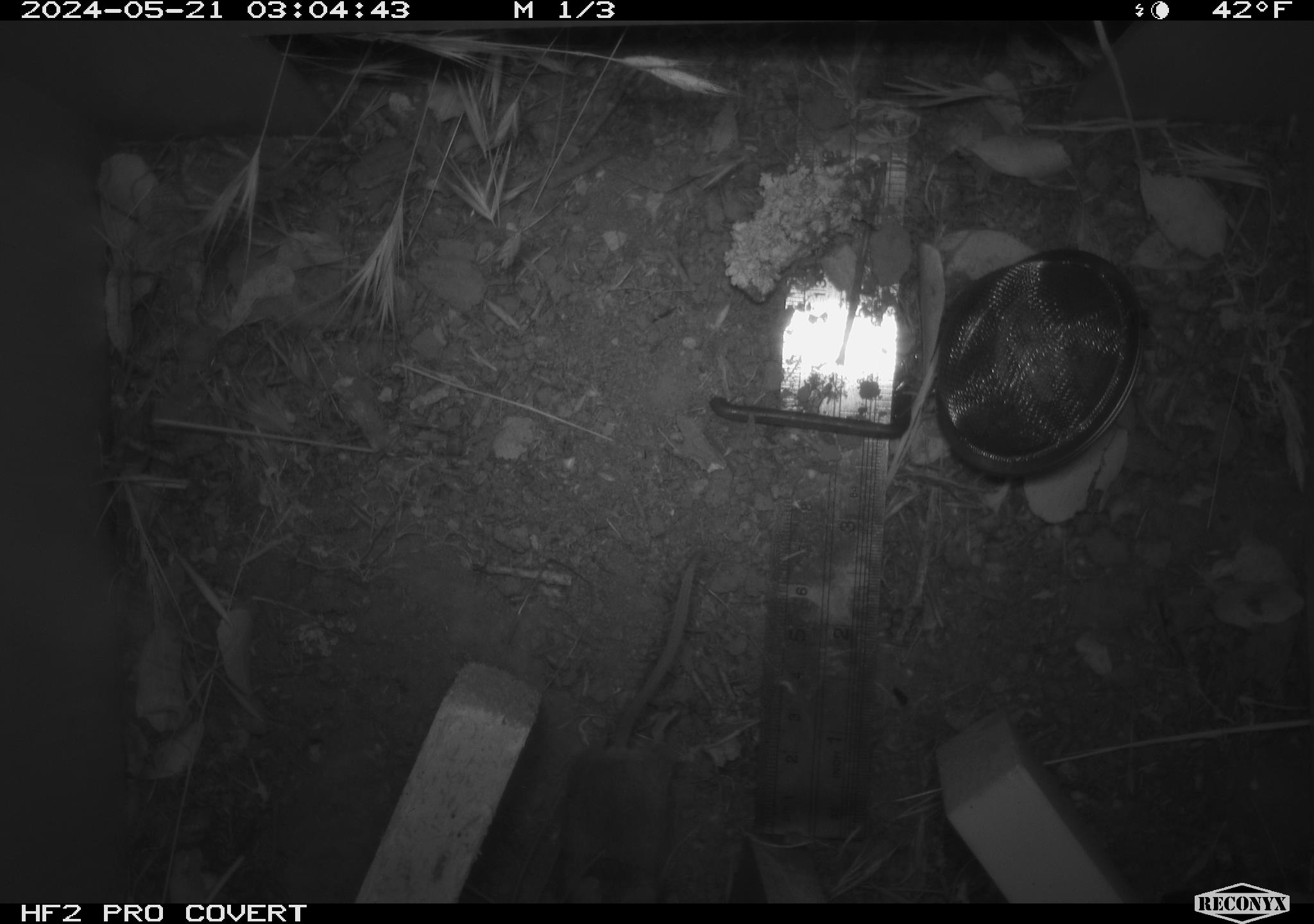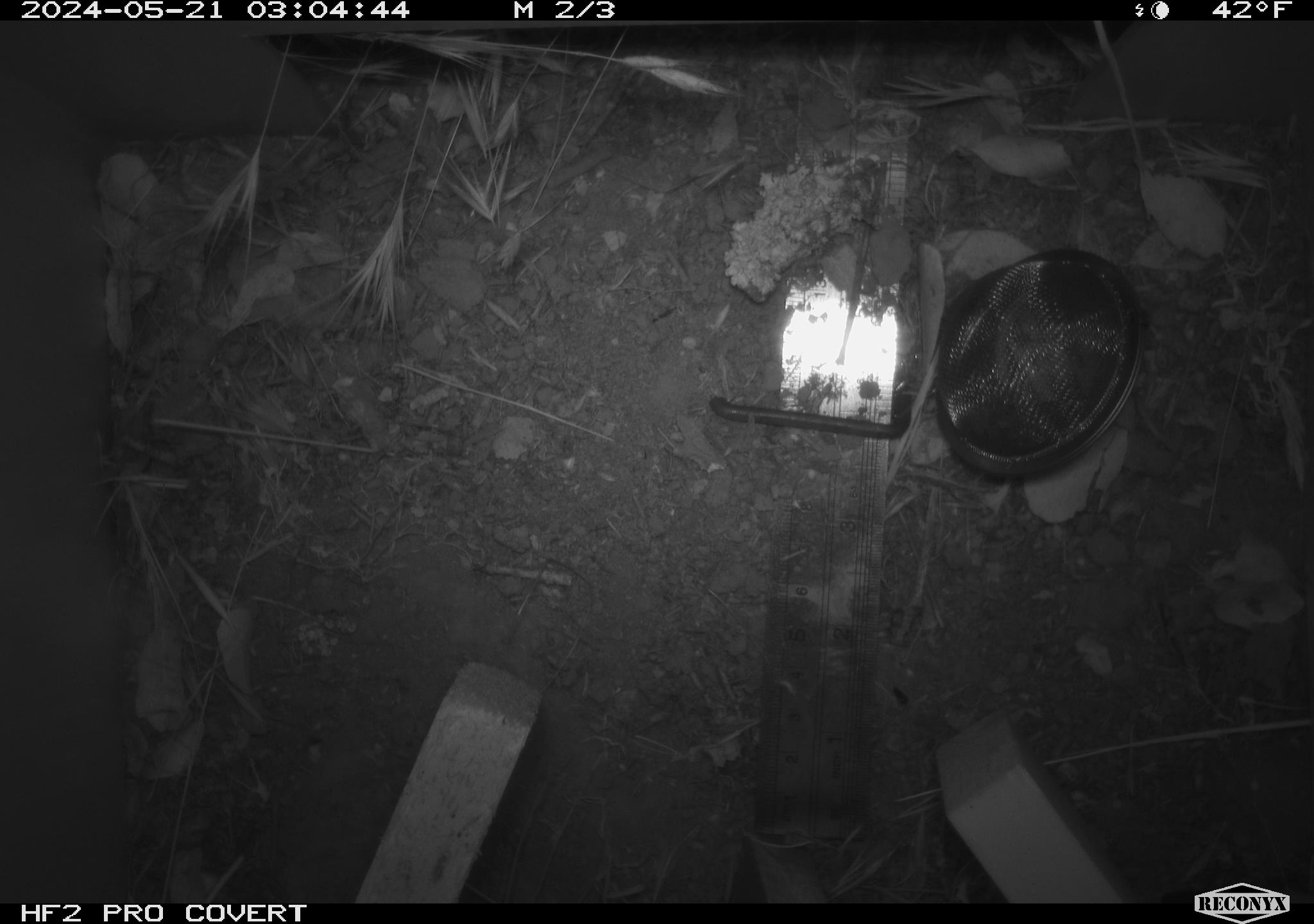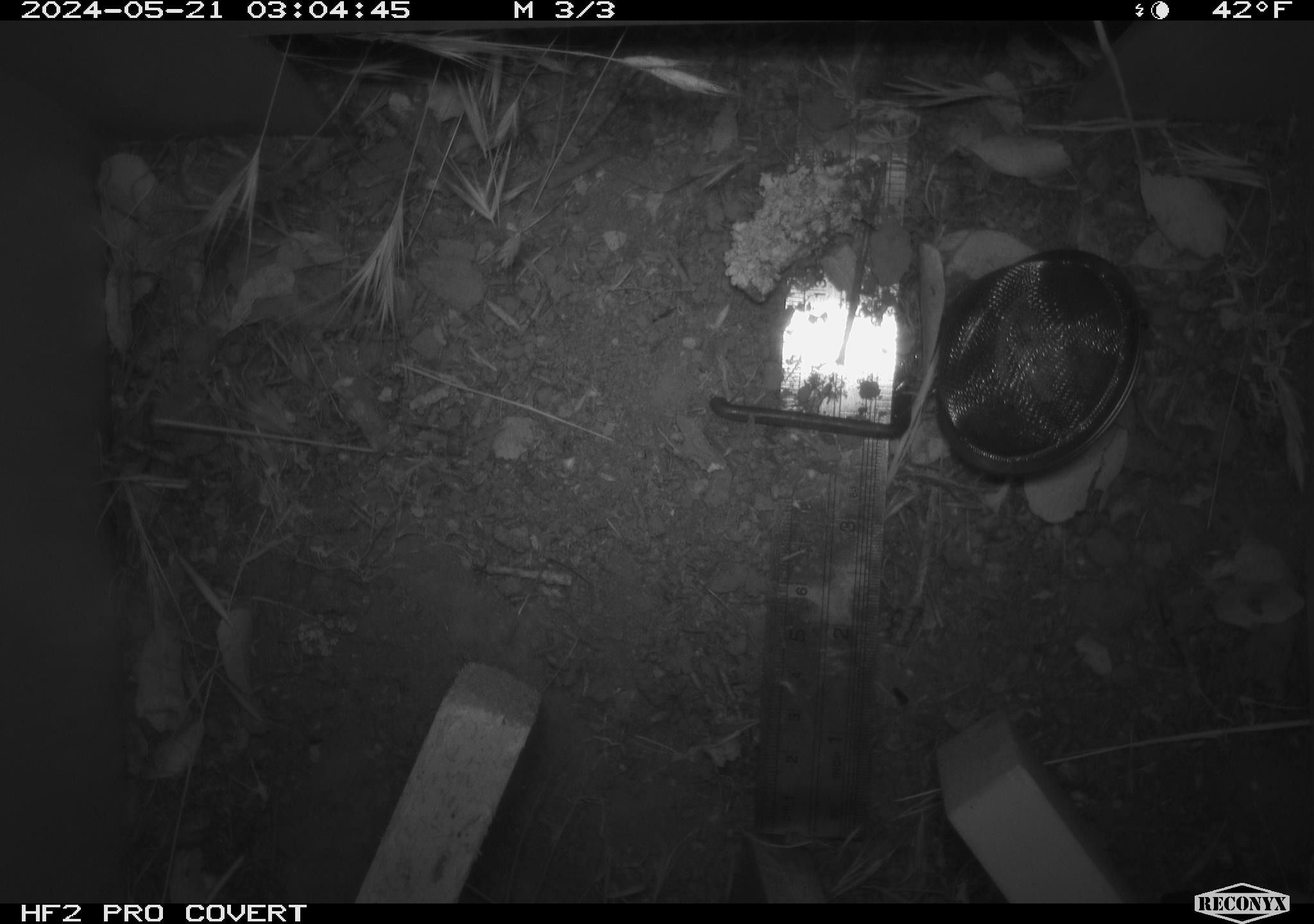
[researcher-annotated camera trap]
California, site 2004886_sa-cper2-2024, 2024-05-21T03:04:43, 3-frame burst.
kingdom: Animalia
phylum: Chordata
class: Mammalia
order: Rodentia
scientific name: Rodentia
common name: rodent